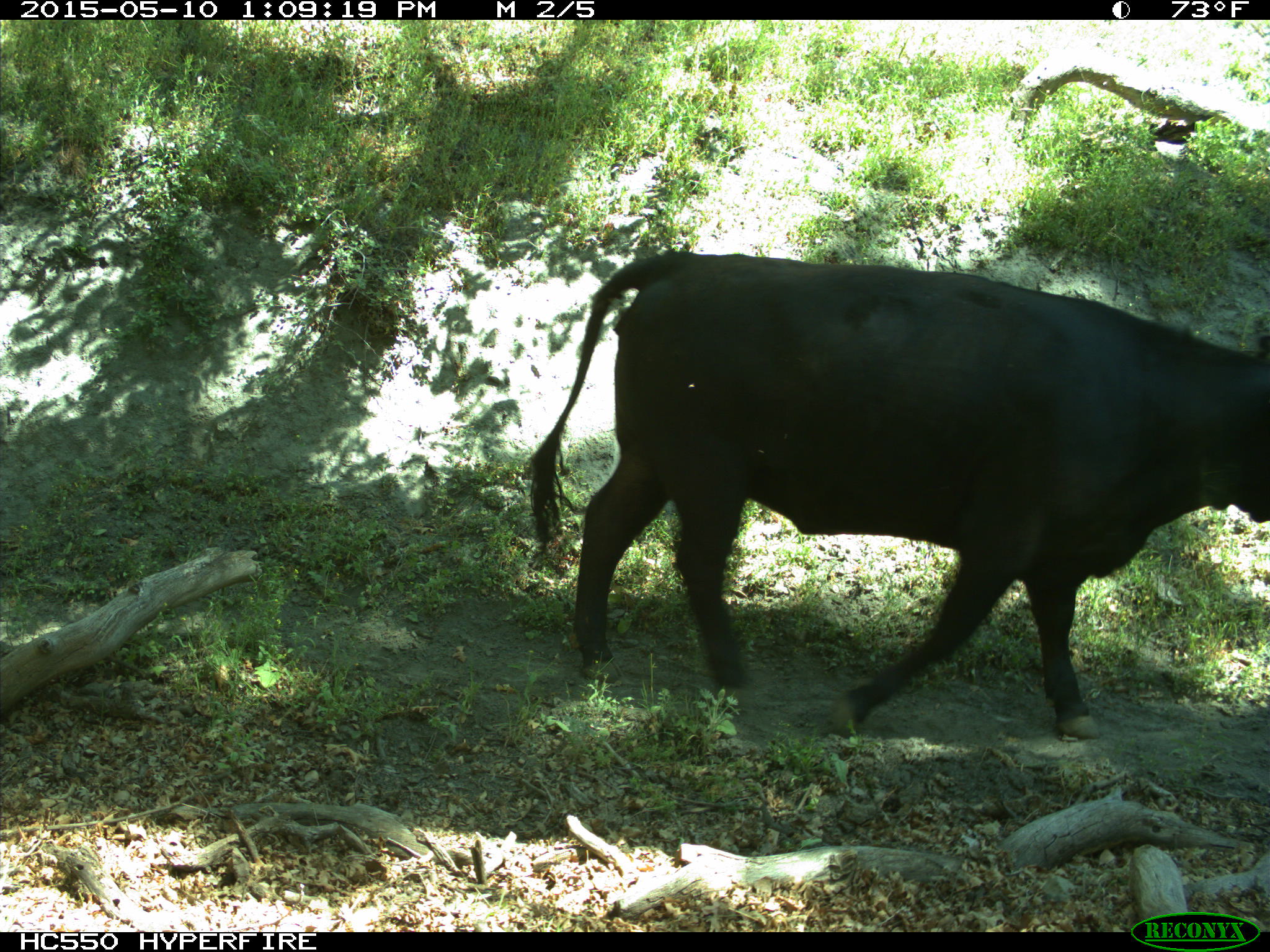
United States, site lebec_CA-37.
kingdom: Animalia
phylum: Chordata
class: Mammalia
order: Artiodactyla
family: Bovidae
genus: Bos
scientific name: Bos taurus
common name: domestic cow